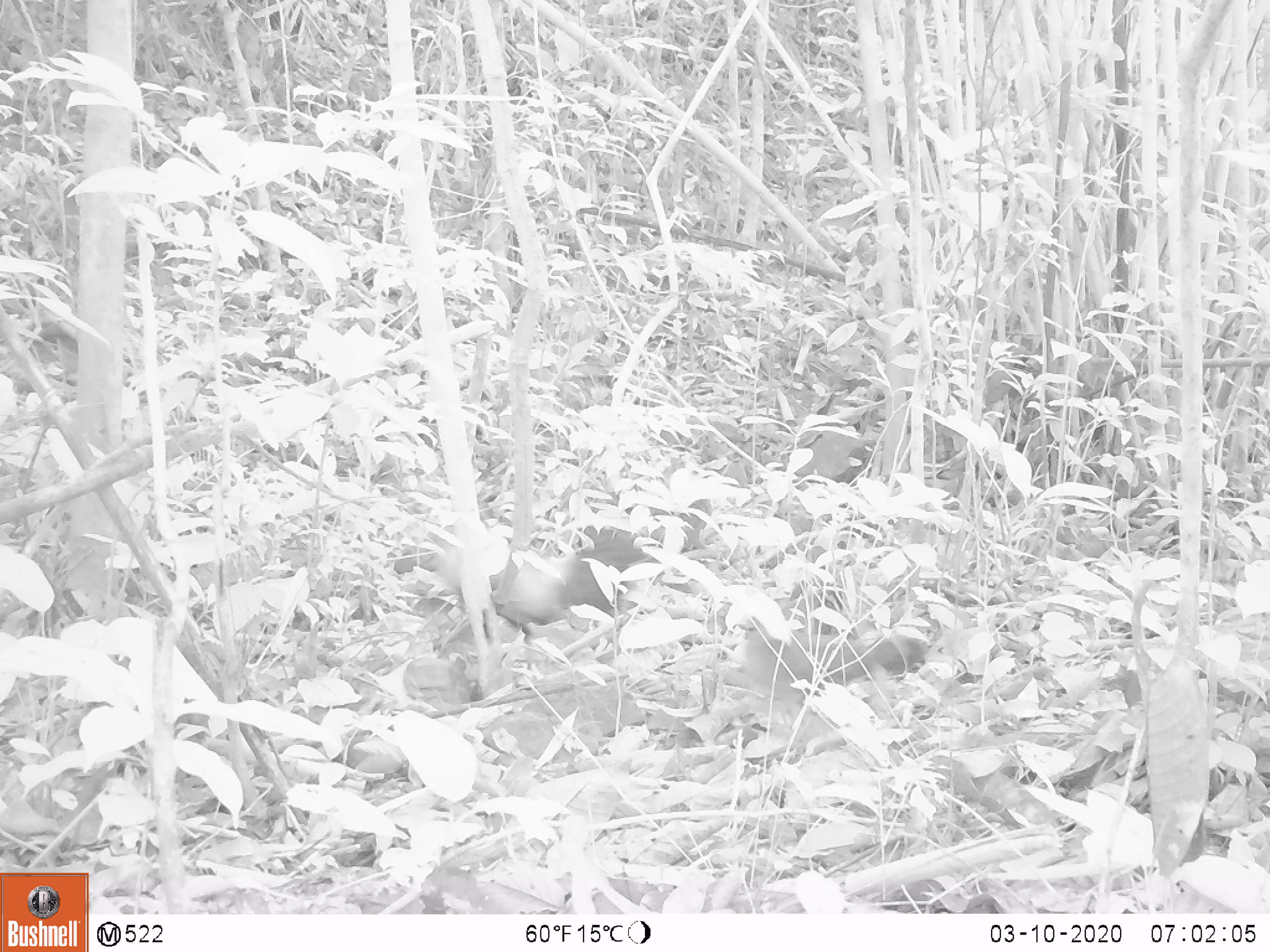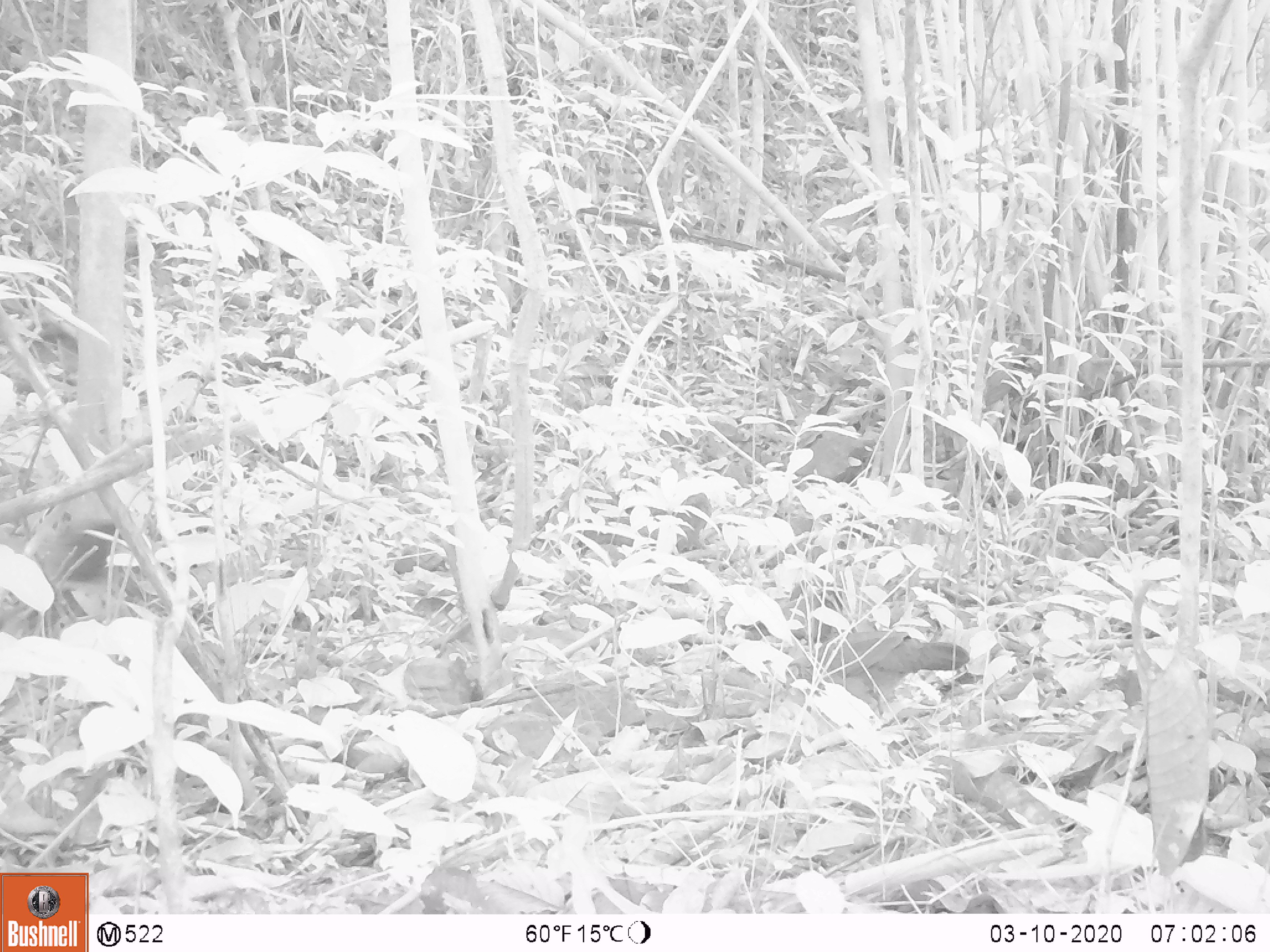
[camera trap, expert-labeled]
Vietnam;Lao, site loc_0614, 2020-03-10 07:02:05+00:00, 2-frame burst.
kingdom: Animalia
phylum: Chordata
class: Aves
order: Galliformes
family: Phasianidae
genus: Gallus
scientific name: Gallus gallus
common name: red junglefowl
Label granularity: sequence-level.